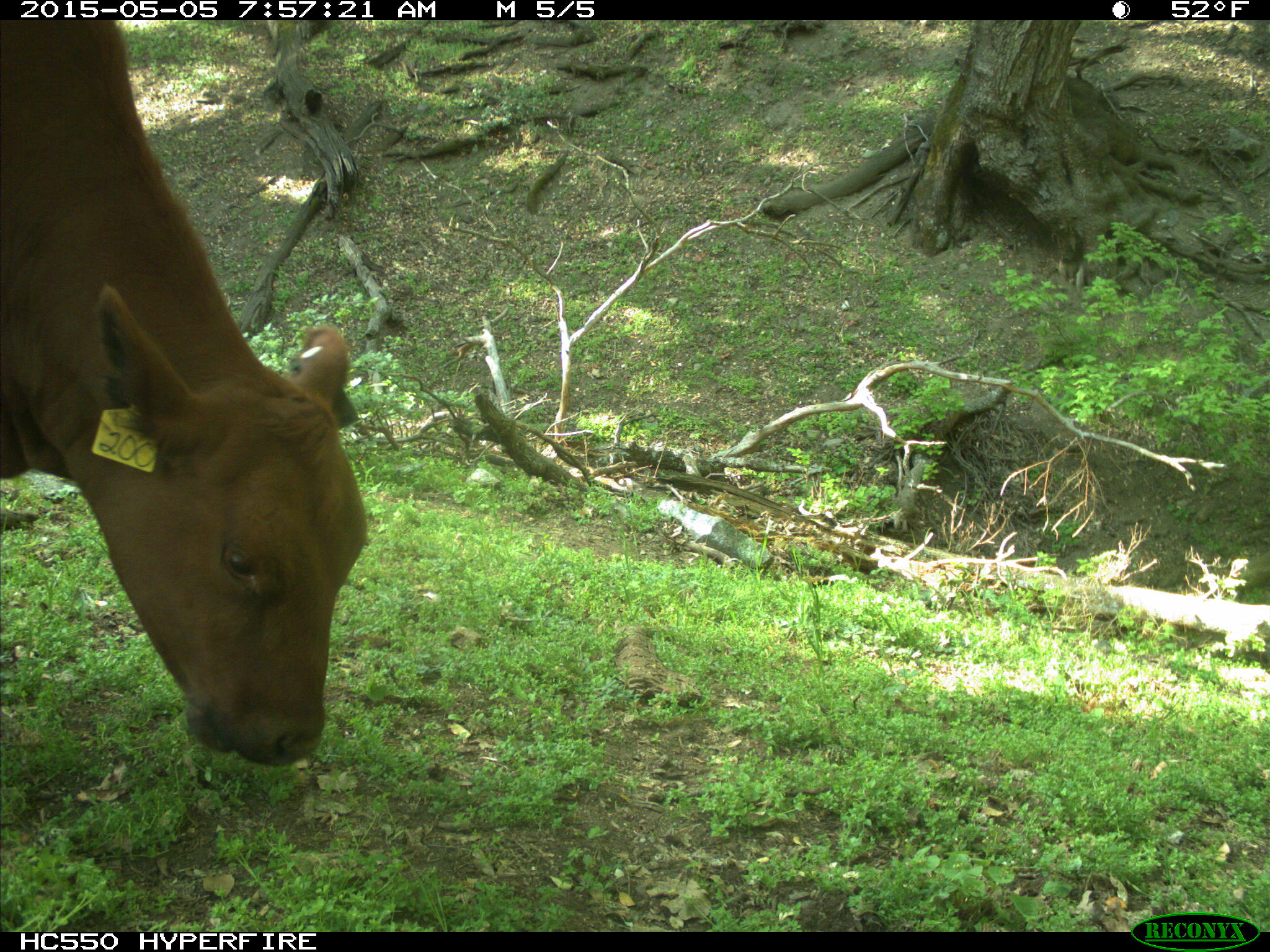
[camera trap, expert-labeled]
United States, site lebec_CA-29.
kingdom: Animalia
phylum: Chordata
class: Mammalia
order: Artiodactyla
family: Bovidae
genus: Bos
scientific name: Bos taurus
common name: domestic cow